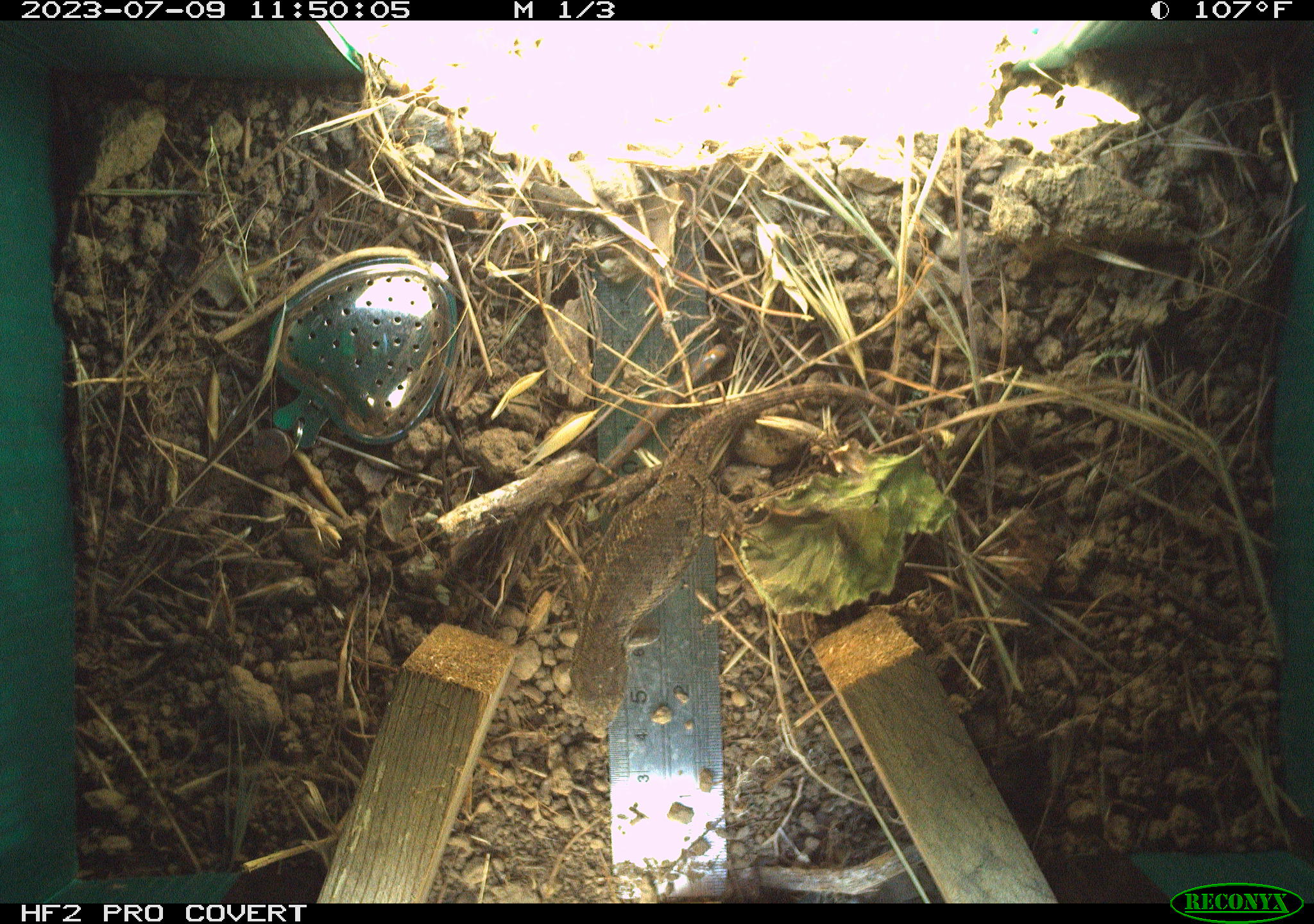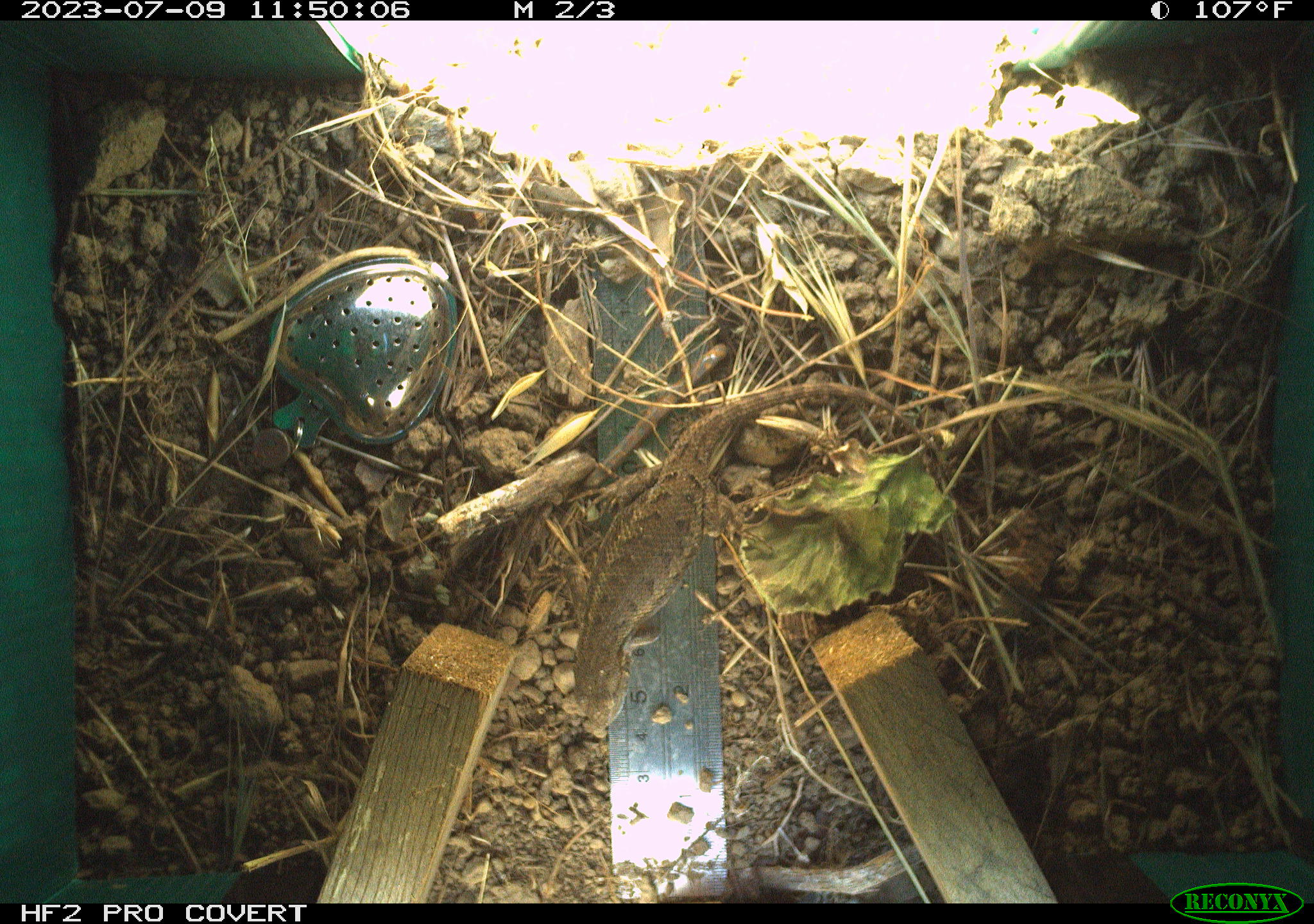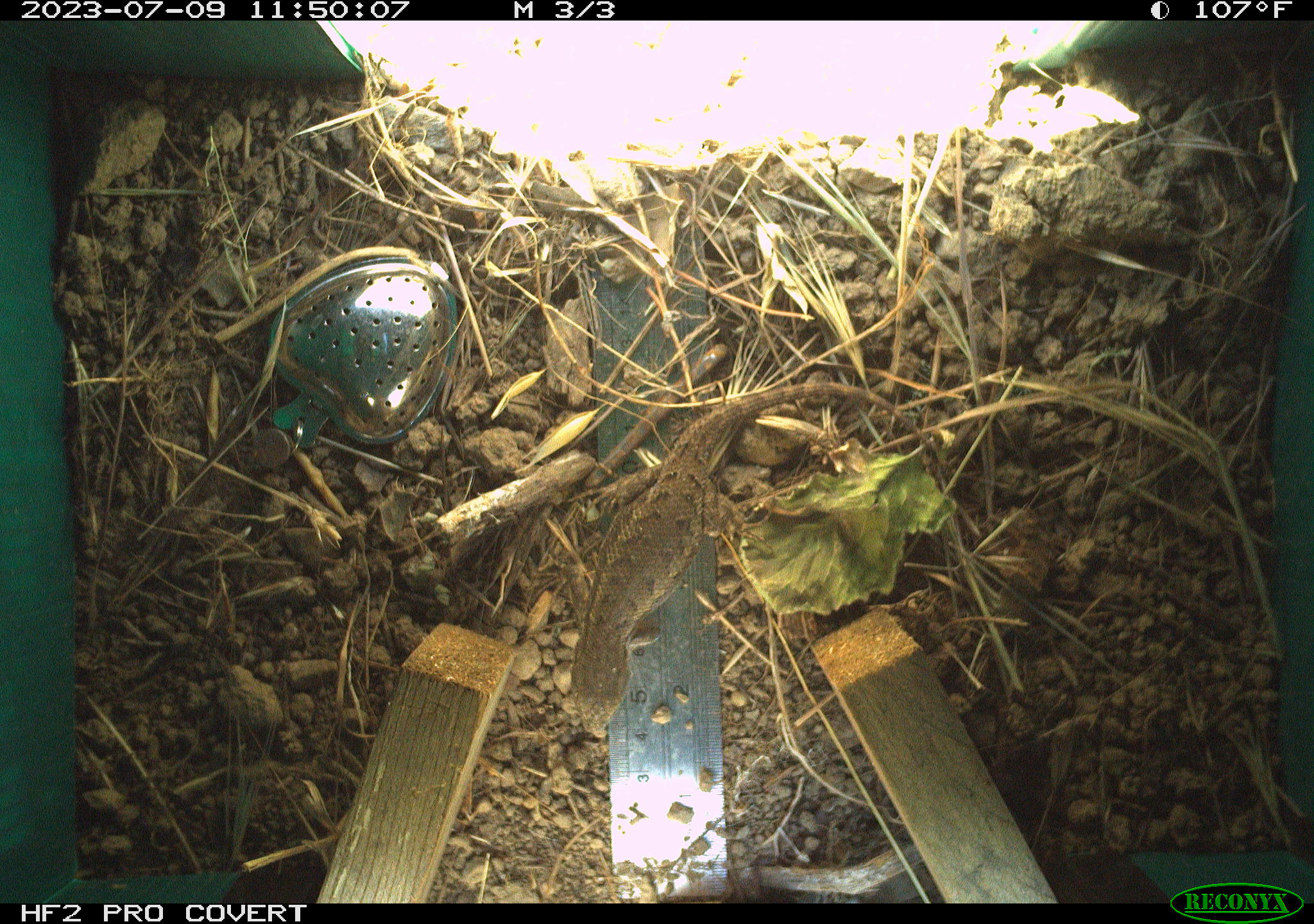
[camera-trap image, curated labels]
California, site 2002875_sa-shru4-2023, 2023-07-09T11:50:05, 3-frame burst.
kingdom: Animalia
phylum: Chordata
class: Reptilia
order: Squamata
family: Phrynosomatidae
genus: Sceloporus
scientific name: Sceloporus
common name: spiny lizards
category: sceloporus species